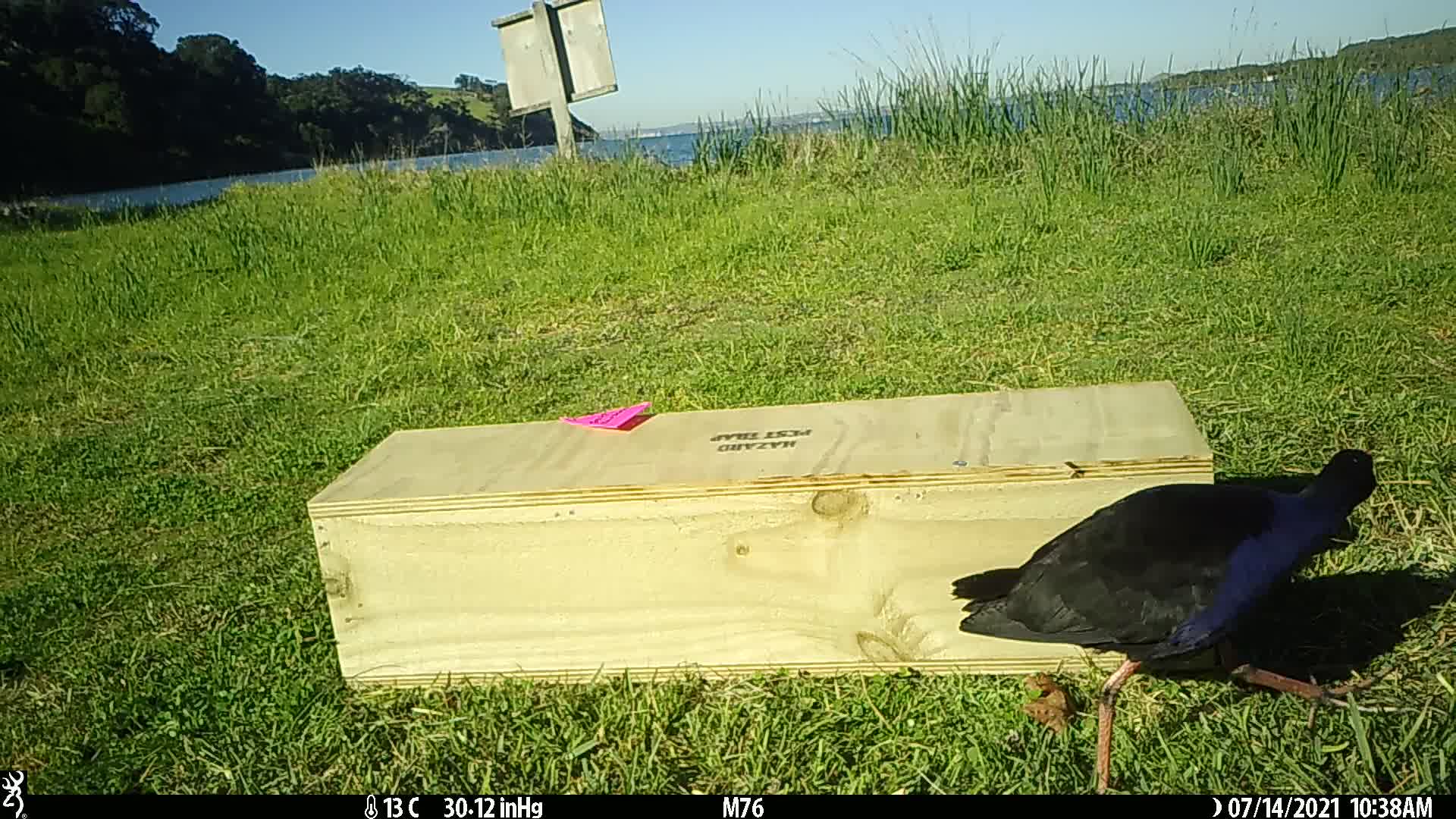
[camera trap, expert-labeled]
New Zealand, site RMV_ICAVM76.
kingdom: Animalia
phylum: Chordata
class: Aves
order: Gruiformes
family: Rallidae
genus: Porphyrio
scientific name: Porphyrio melanotus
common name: australasian swamphen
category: pukeko